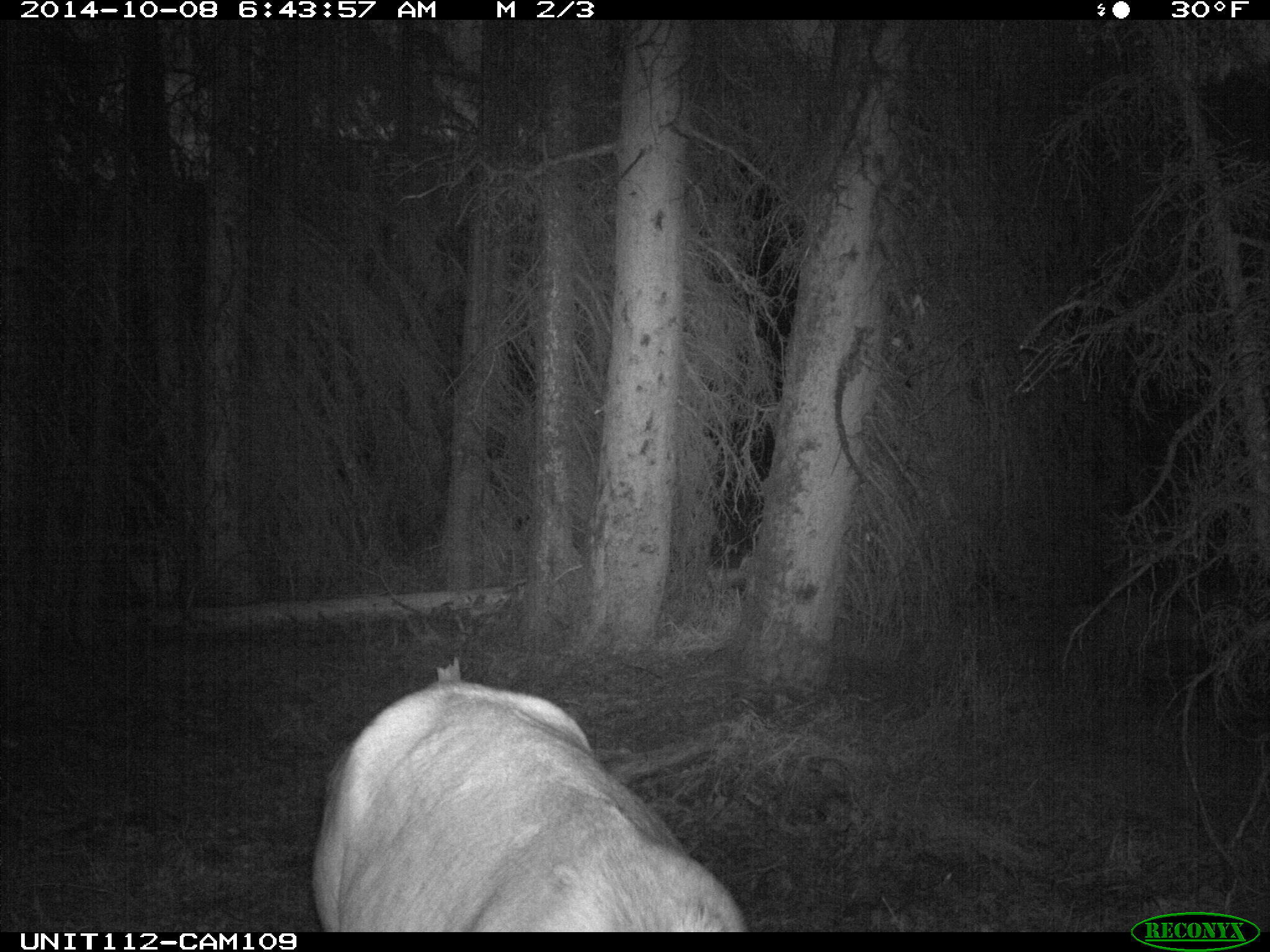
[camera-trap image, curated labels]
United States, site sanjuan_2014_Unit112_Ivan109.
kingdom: Animalia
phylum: Chordata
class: Mammalia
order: Artiodactyla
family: Cervidae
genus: Cervus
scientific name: Cervus elaphus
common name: red deer